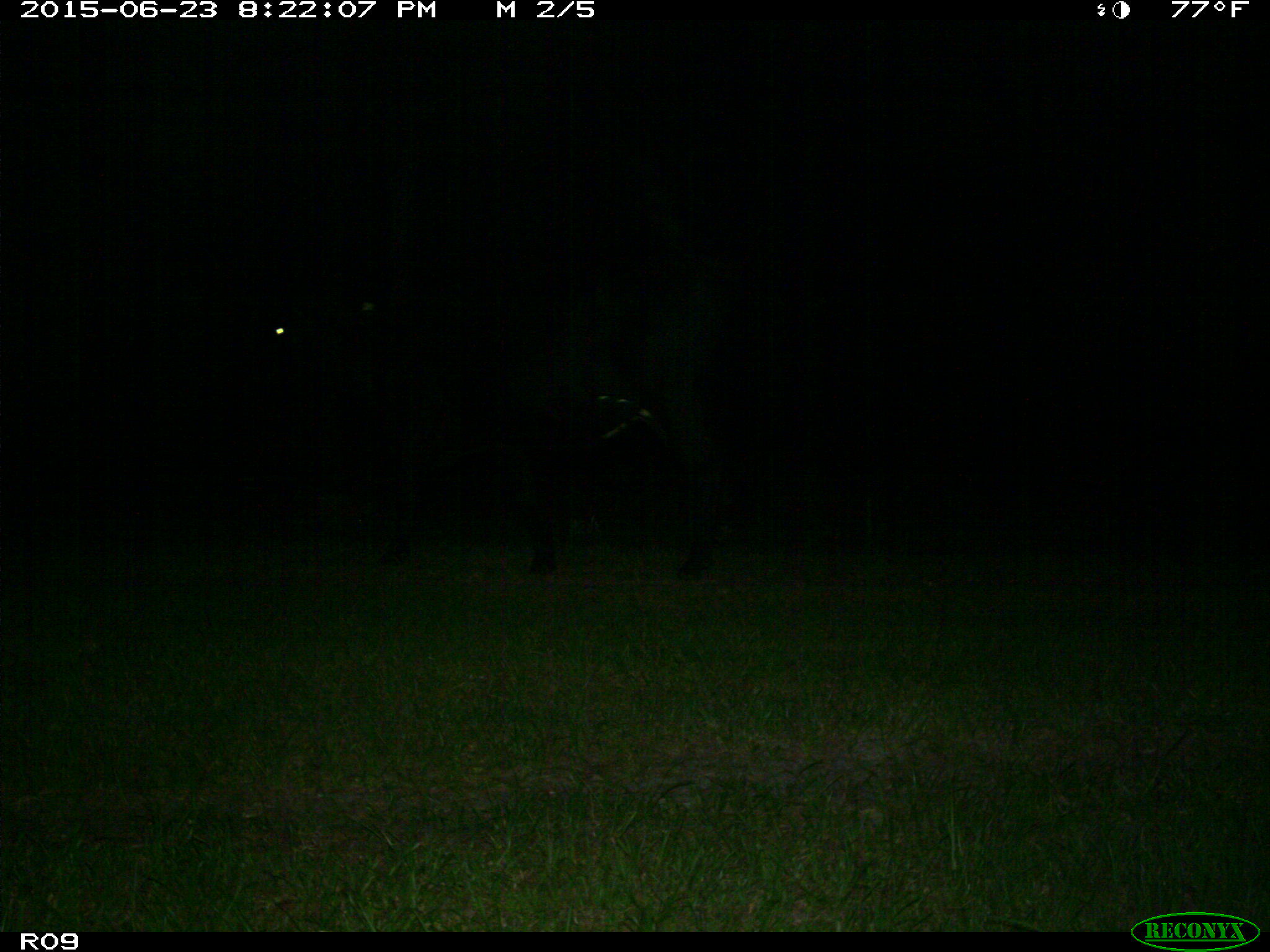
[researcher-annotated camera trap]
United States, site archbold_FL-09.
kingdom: Animalia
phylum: Chordata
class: Mammalia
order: Artiodactyla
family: Bovidae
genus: Bos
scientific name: Bos taurus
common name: domestic cow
Bos taurus (domestic cow).